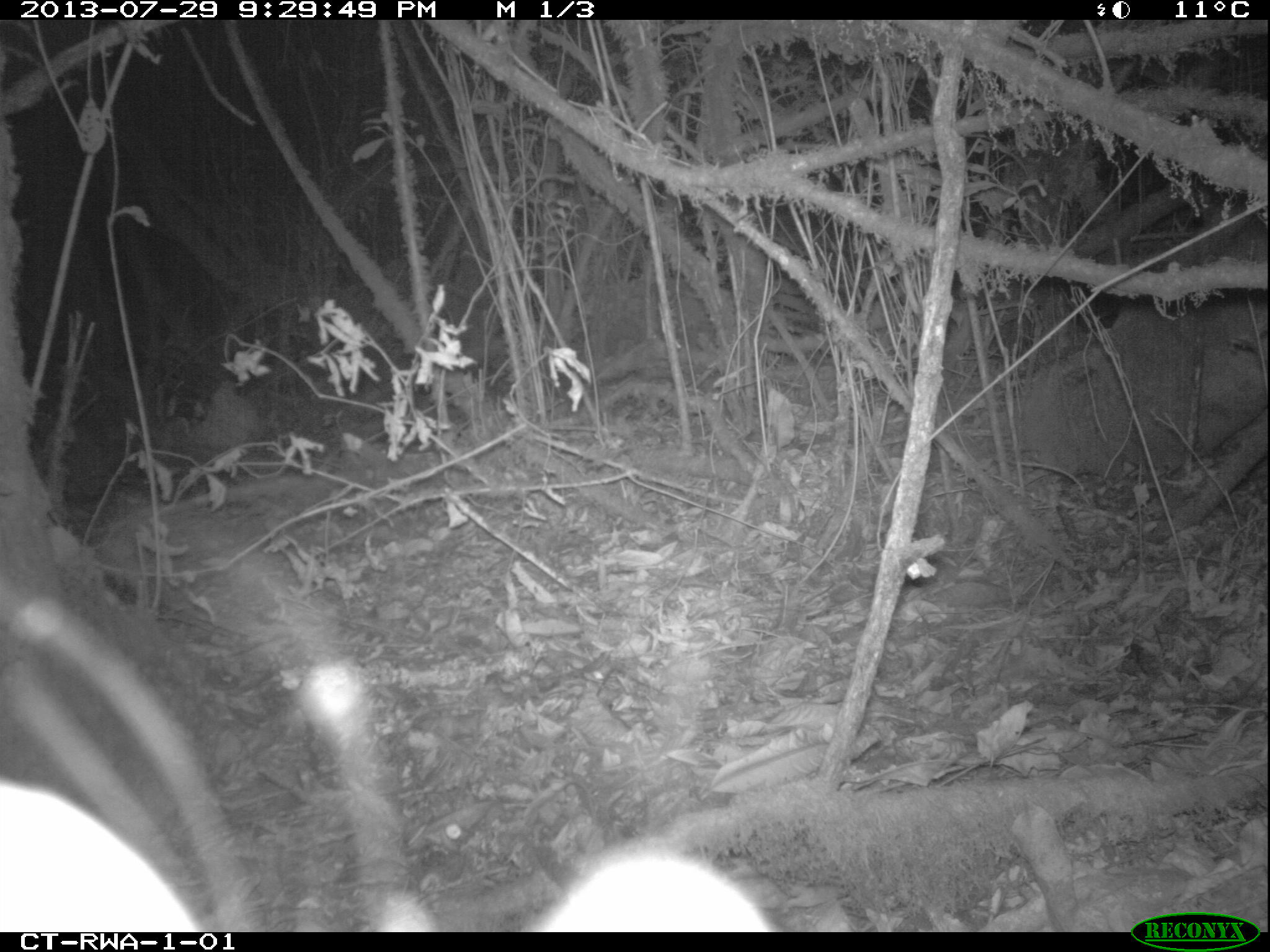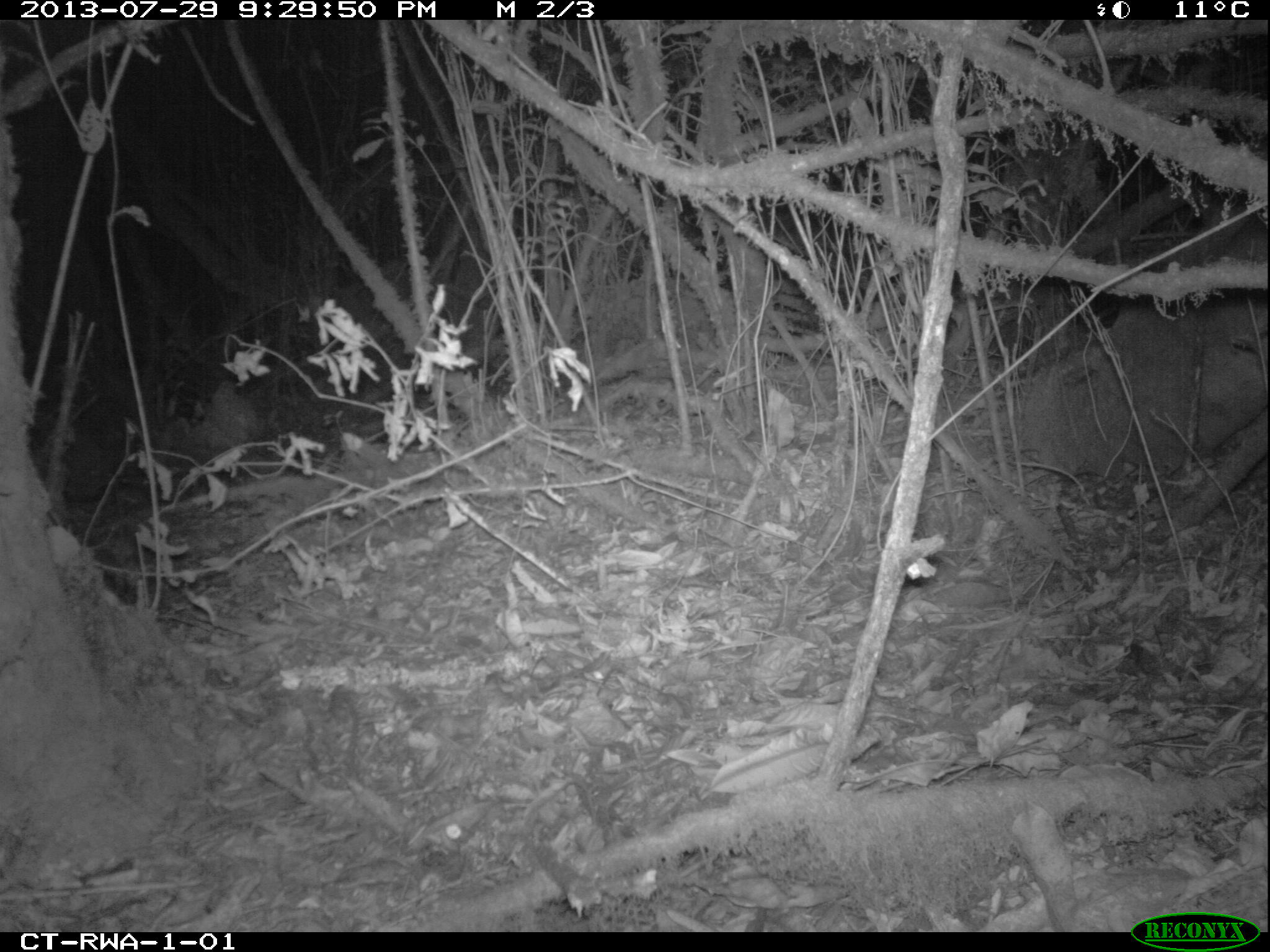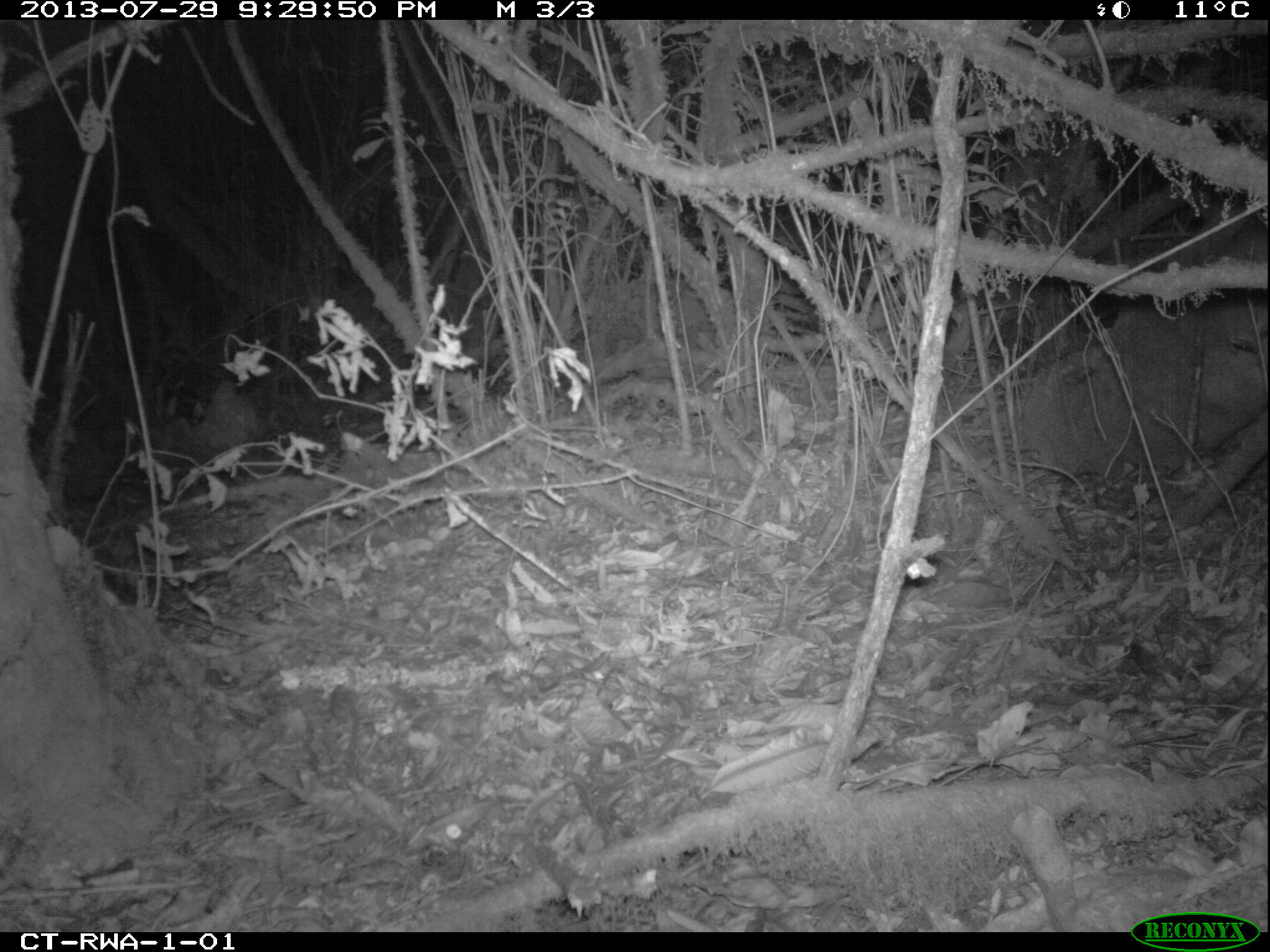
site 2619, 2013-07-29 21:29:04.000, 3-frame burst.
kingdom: Animalia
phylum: Chordata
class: Mammalia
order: Carnivora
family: Viverridae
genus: Genetta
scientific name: Genetta tigrina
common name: cape genet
Genetta tigrina (cape genet), count 1.